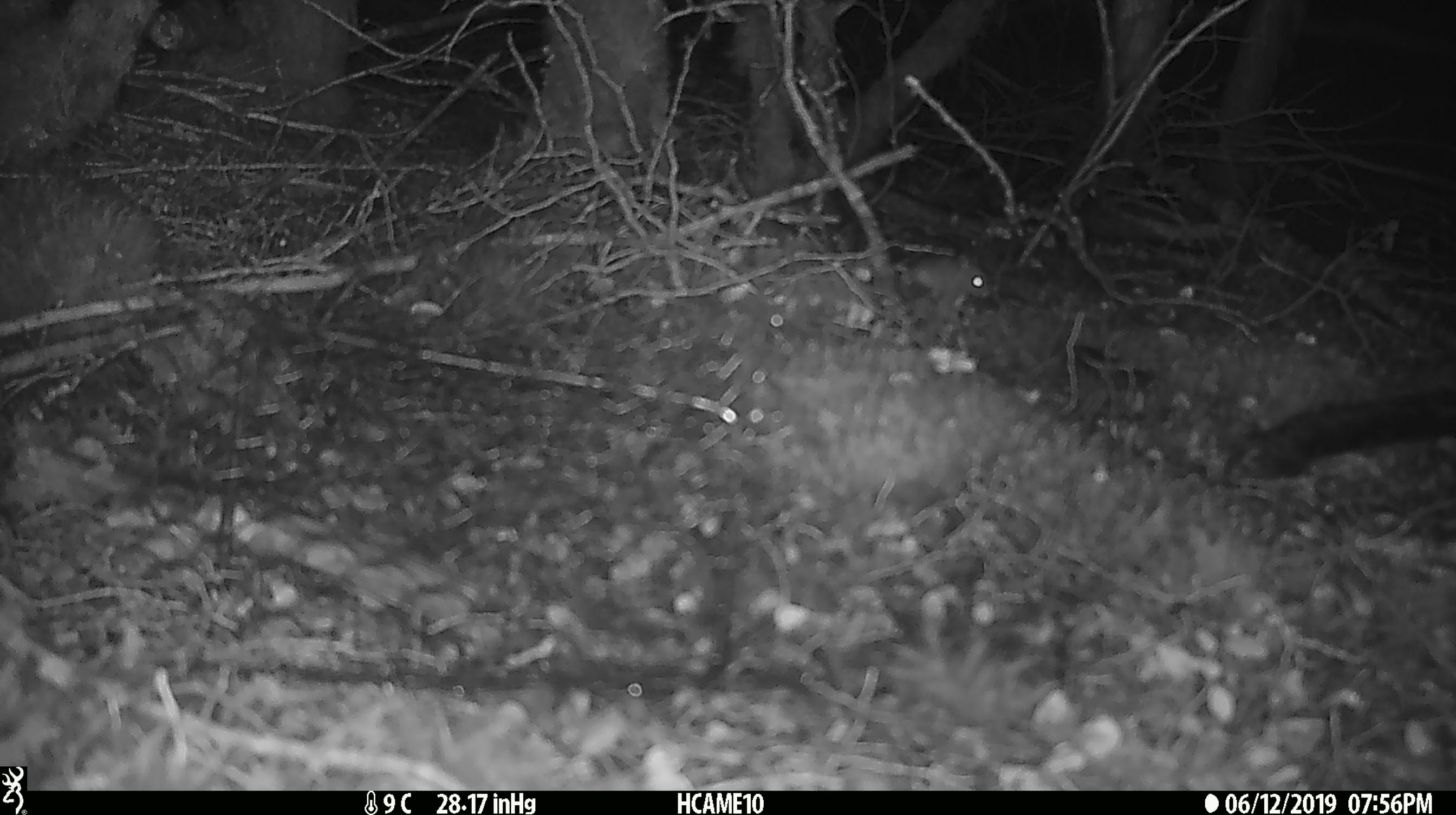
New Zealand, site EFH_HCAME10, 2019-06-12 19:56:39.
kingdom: Animalia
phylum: Chordata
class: Mammalia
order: Rodentia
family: Muridae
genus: Mus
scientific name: Mus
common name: mouse